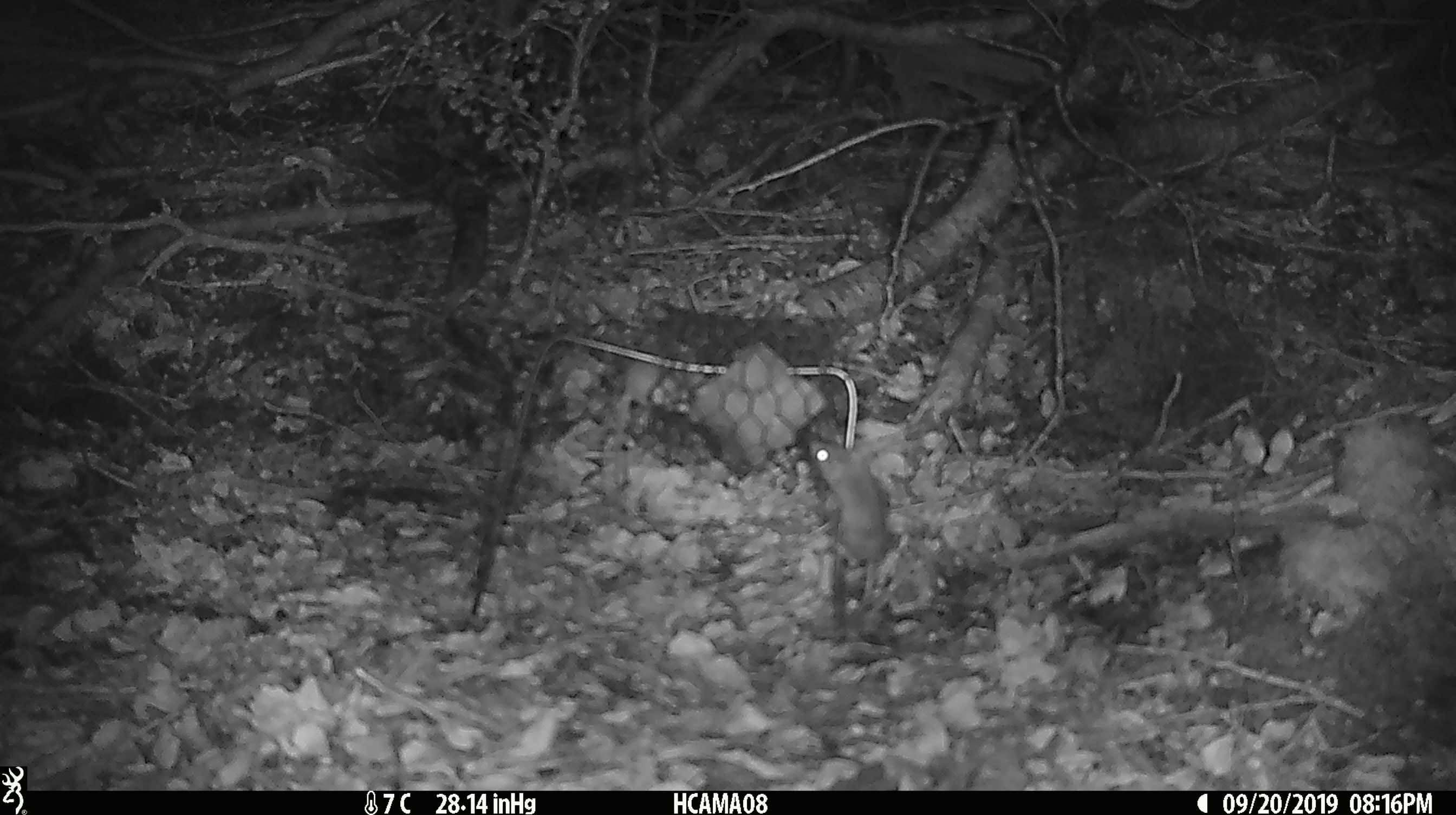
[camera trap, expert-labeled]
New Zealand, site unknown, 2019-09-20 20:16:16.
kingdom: Animalia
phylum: Chordata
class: Mammalia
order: Rodentia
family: Muridae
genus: Mus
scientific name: Mus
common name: mouse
Mouse (Mus).